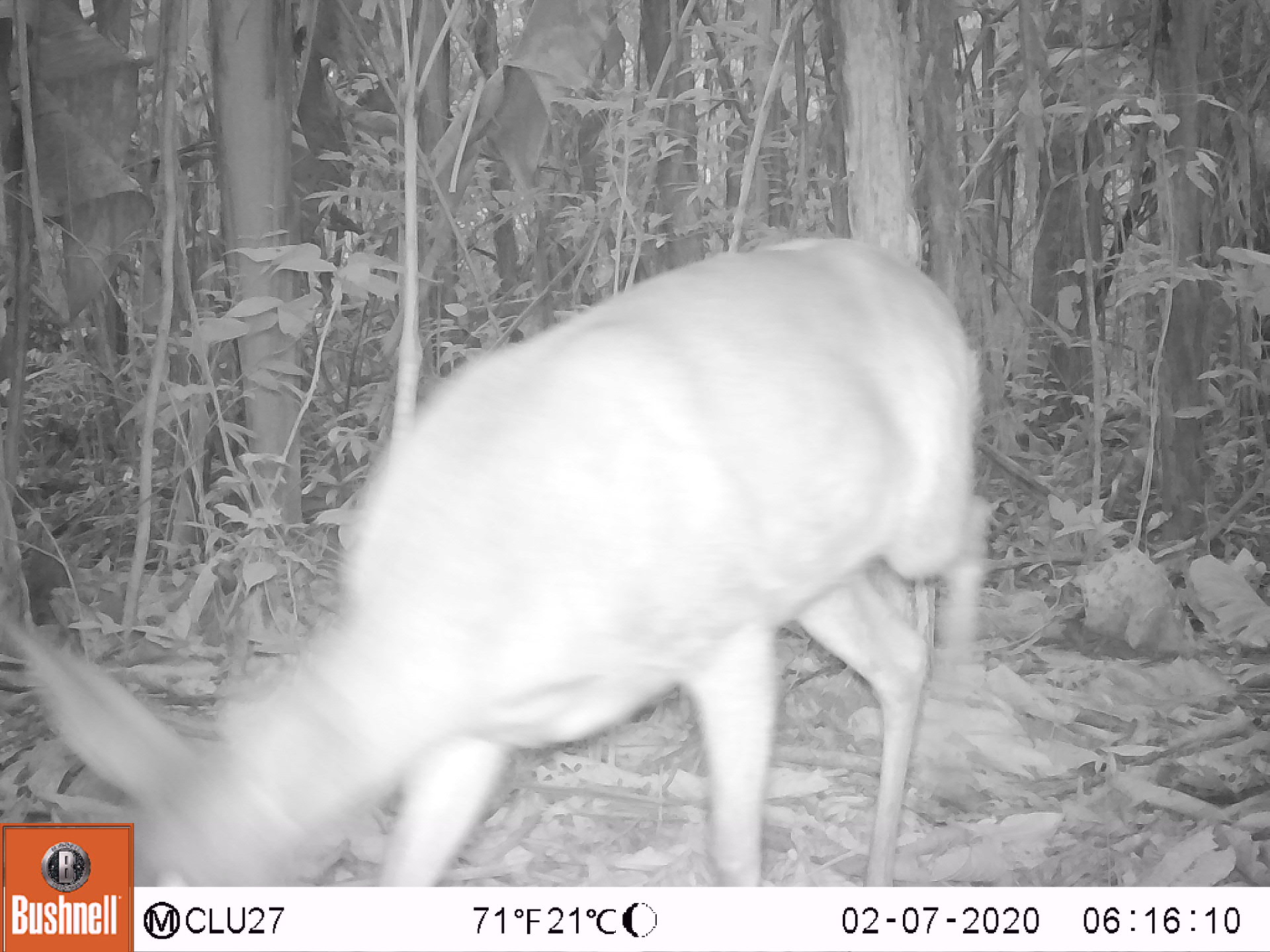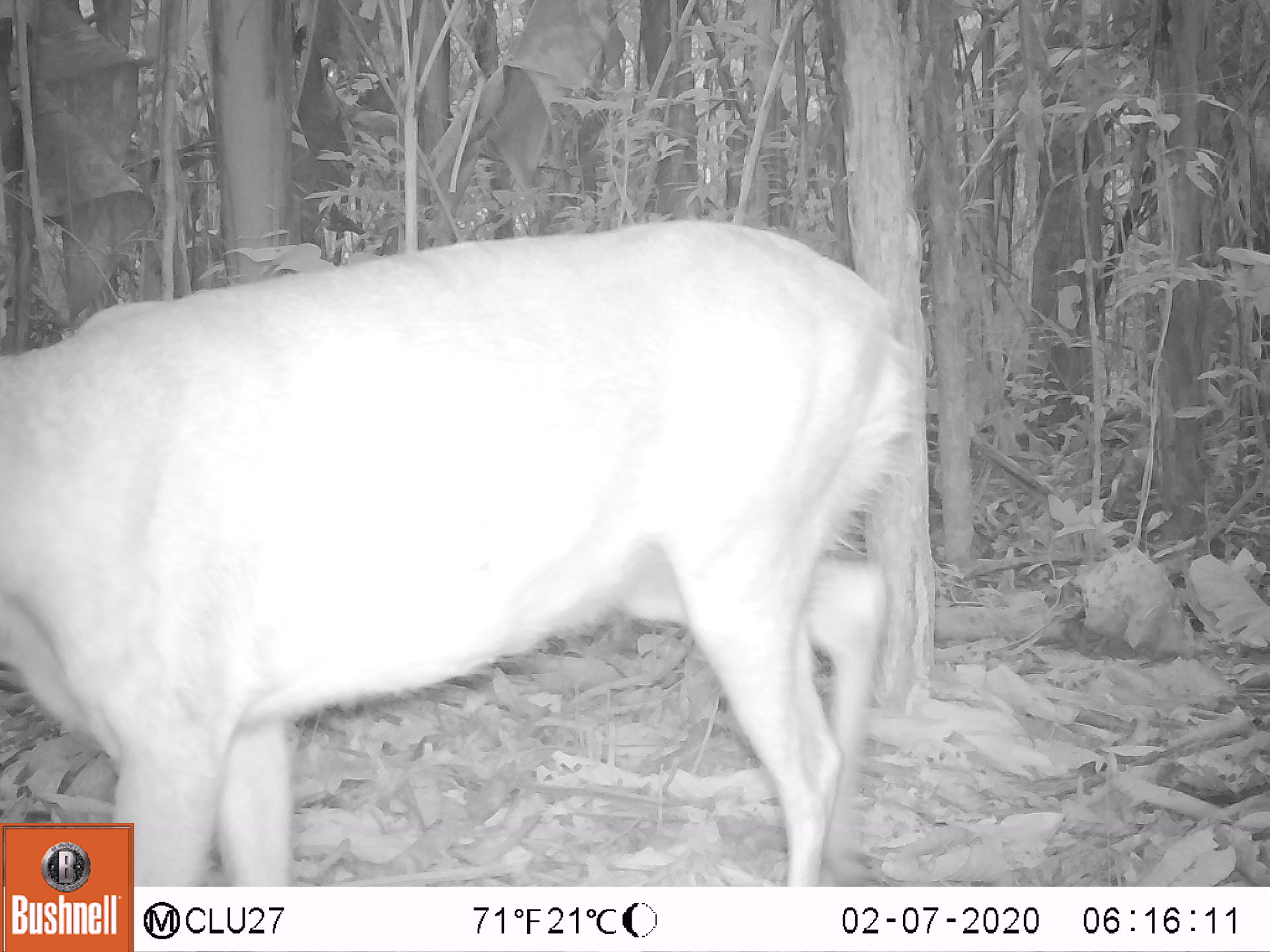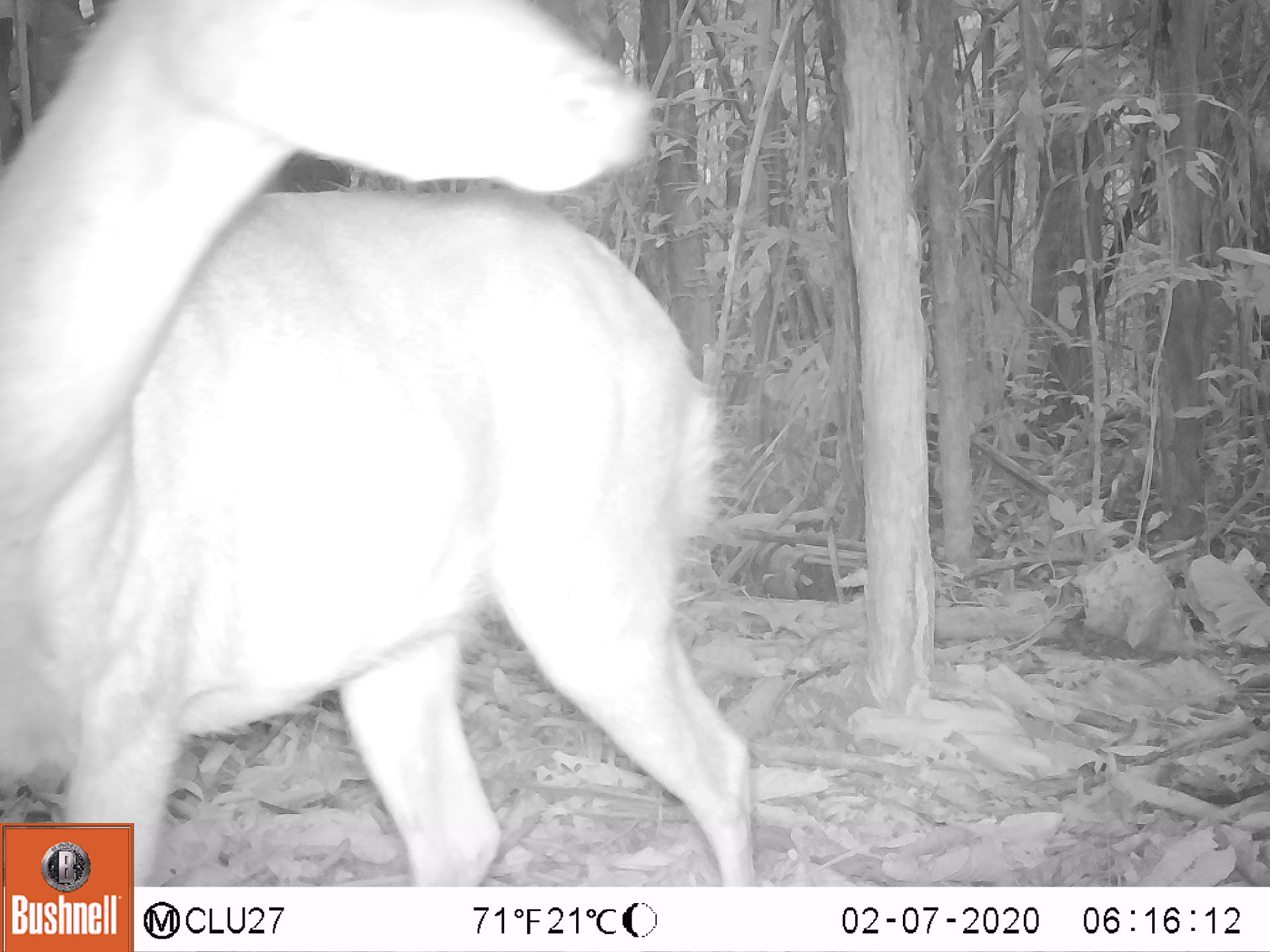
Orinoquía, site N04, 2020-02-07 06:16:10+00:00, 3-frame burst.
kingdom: Animalia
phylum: Chordata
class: Mammalia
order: Artiodactyla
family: Cervidae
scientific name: Cervidae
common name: deer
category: unknown cervid